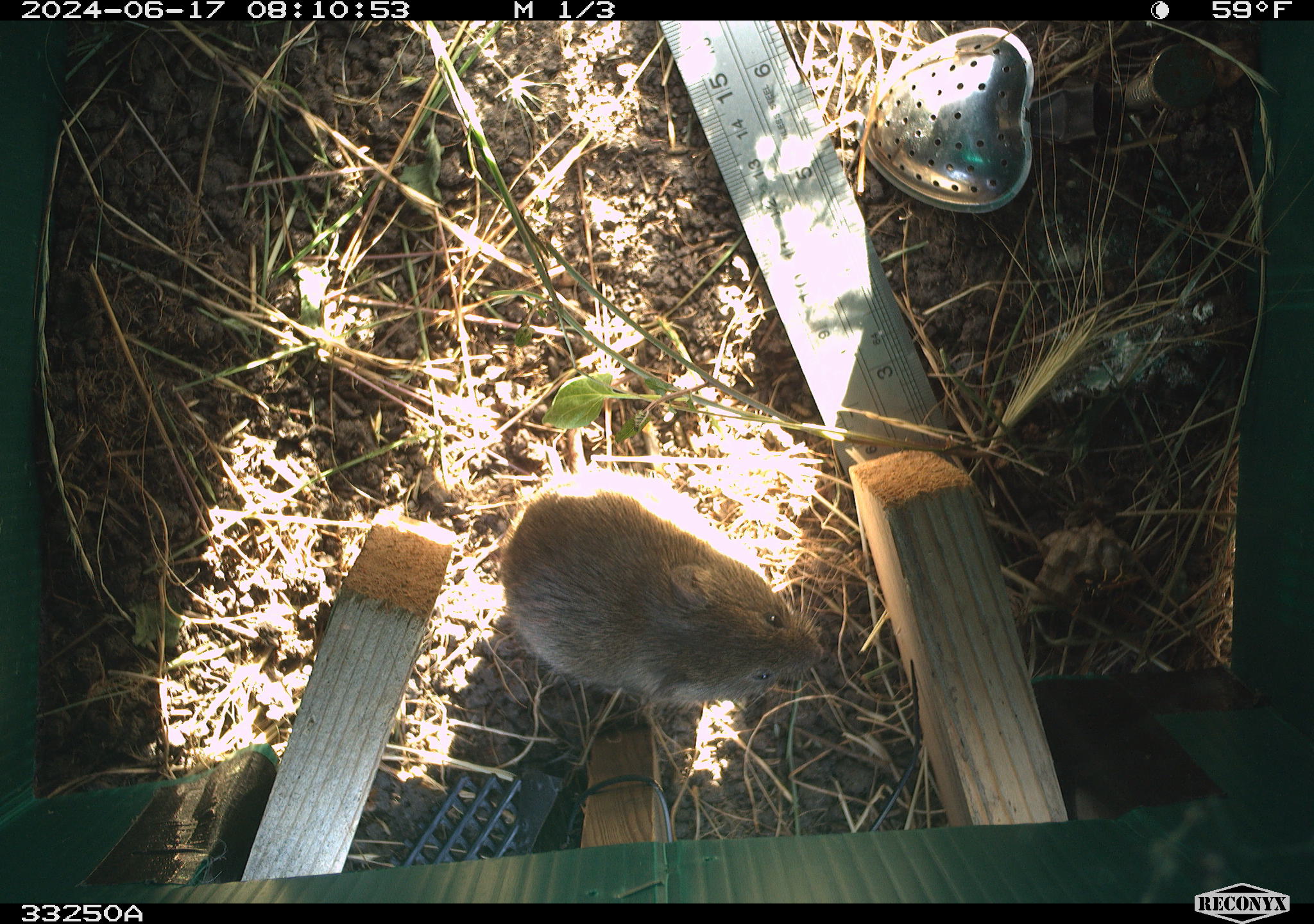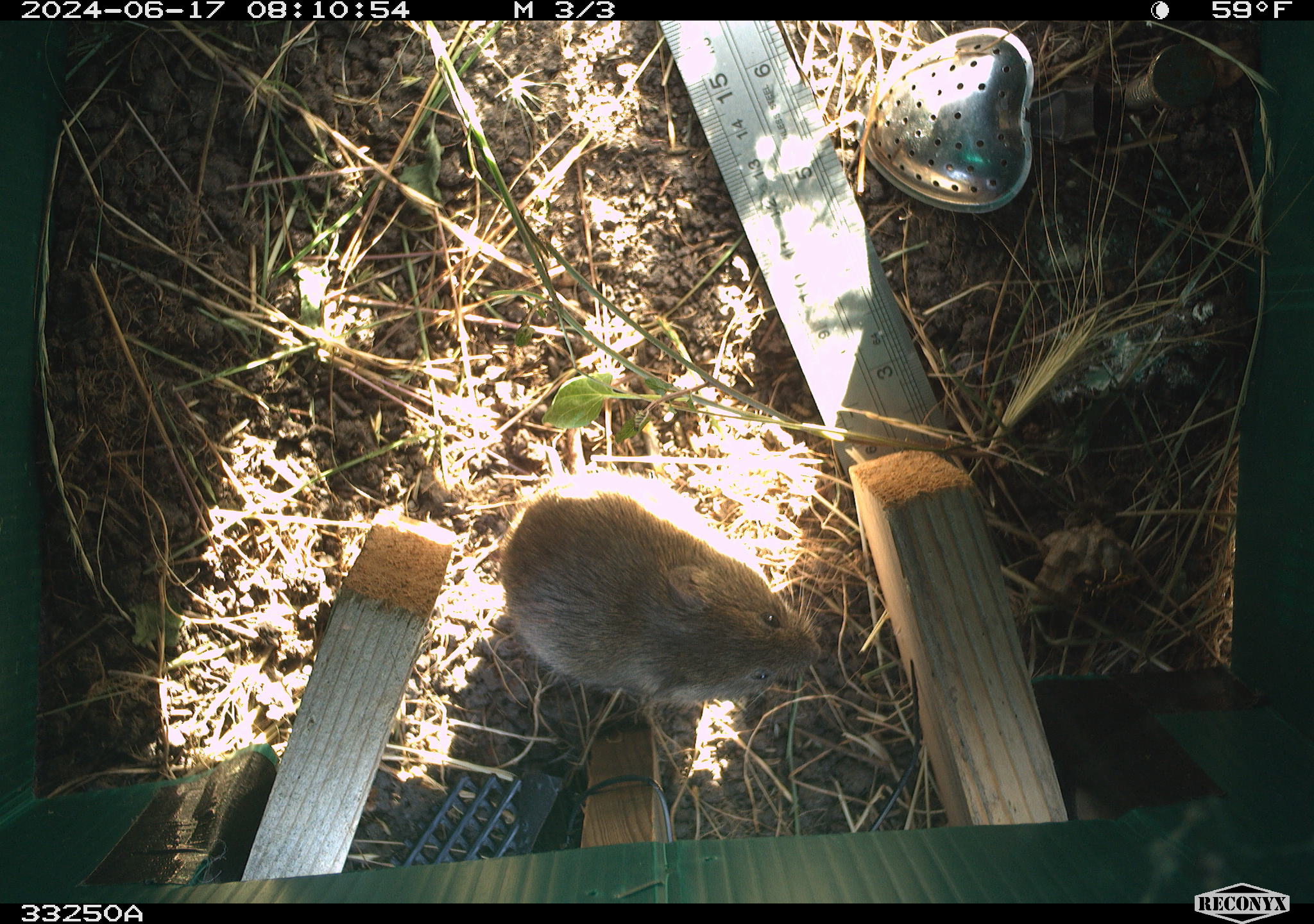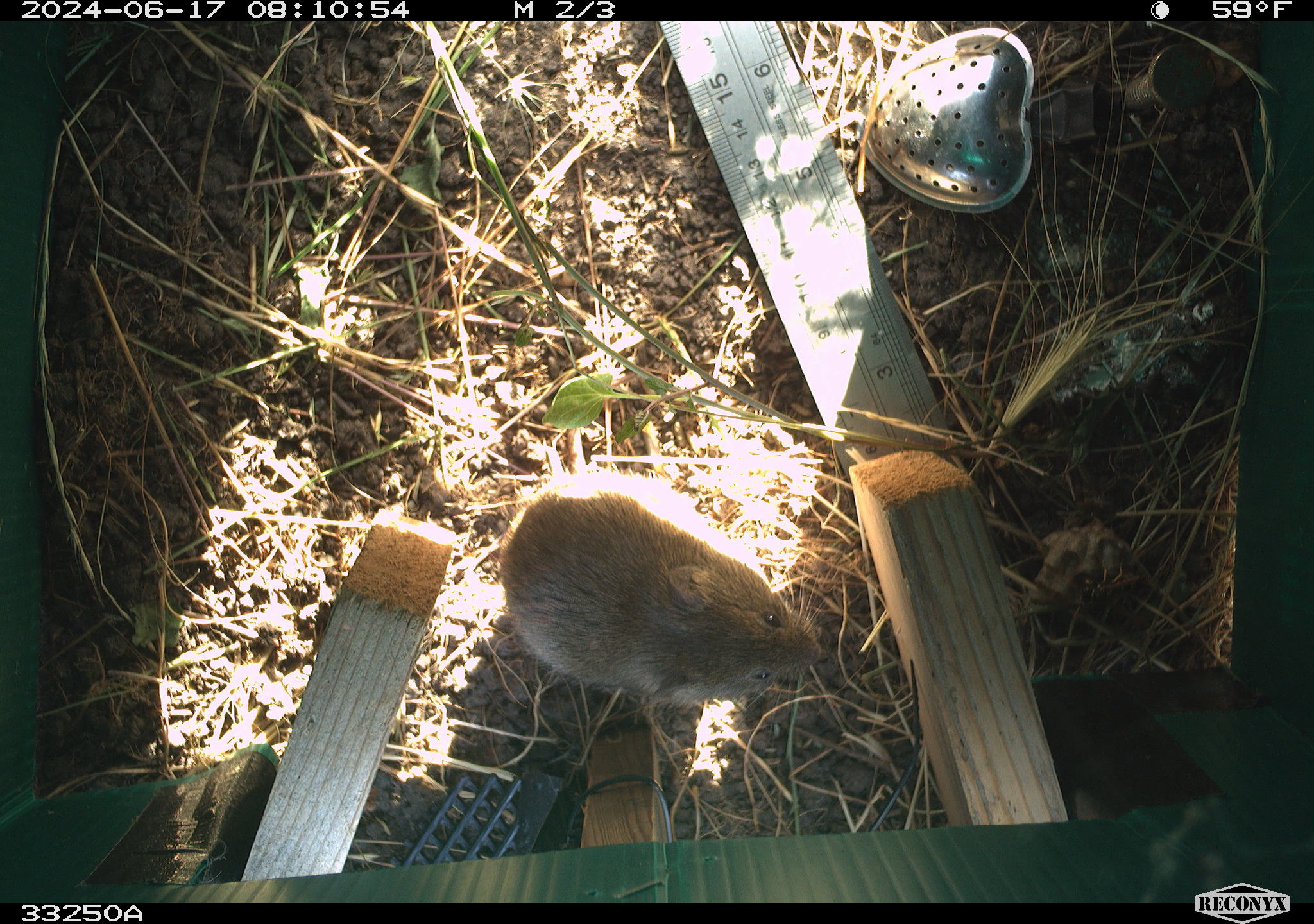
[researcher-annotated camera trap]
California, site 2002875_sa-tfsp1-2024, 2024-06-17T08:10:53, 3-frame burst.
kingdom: Animalia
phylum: Chordata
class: Mammalia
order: Rodentia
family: Cricetidae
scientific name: Arvicolinae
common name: voles, lemmings, and muskrats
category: arvicolinae subfamily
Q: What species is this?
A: Arvicolinae subfamily (voles, lemmings, and muskrats) (Arvicolinae).